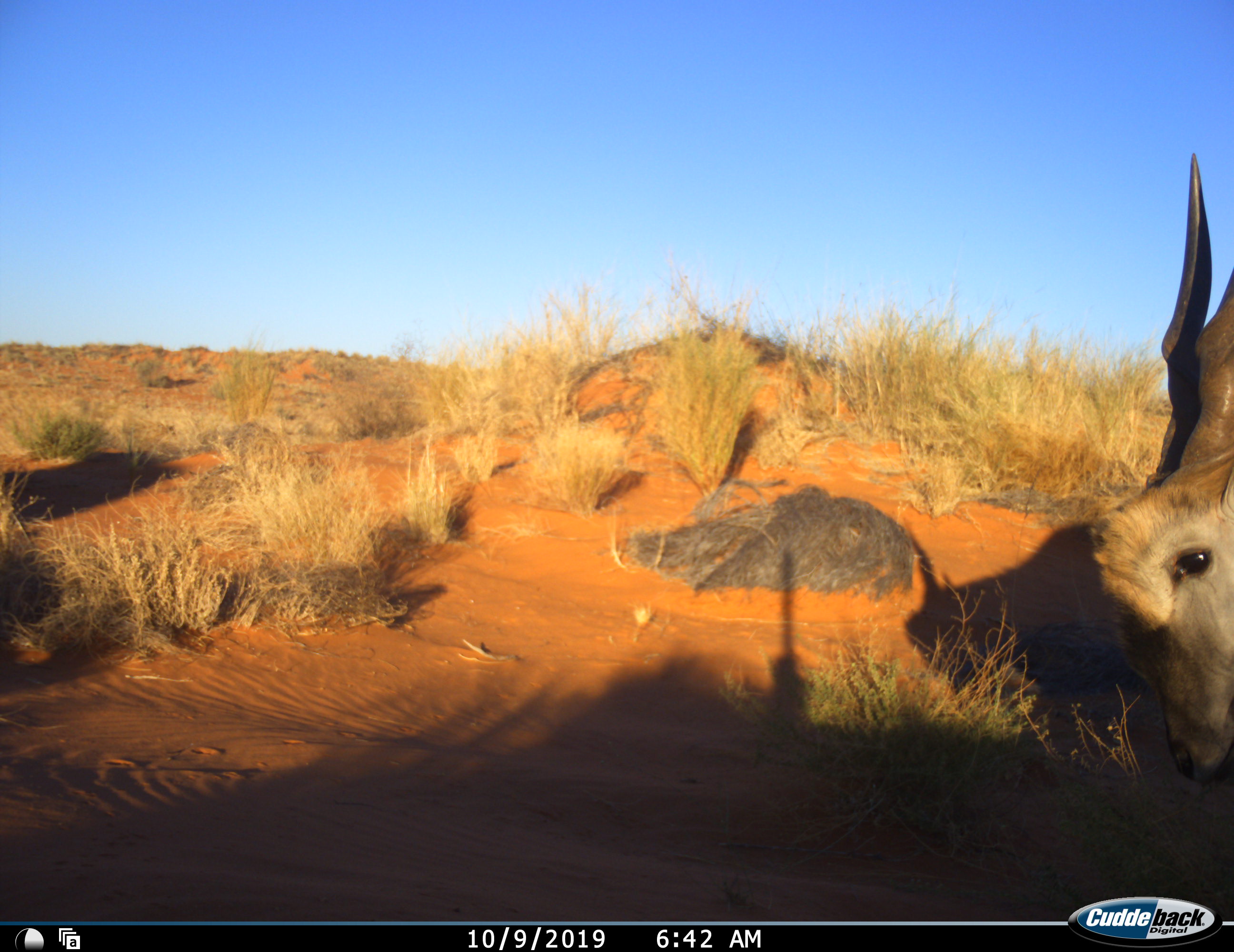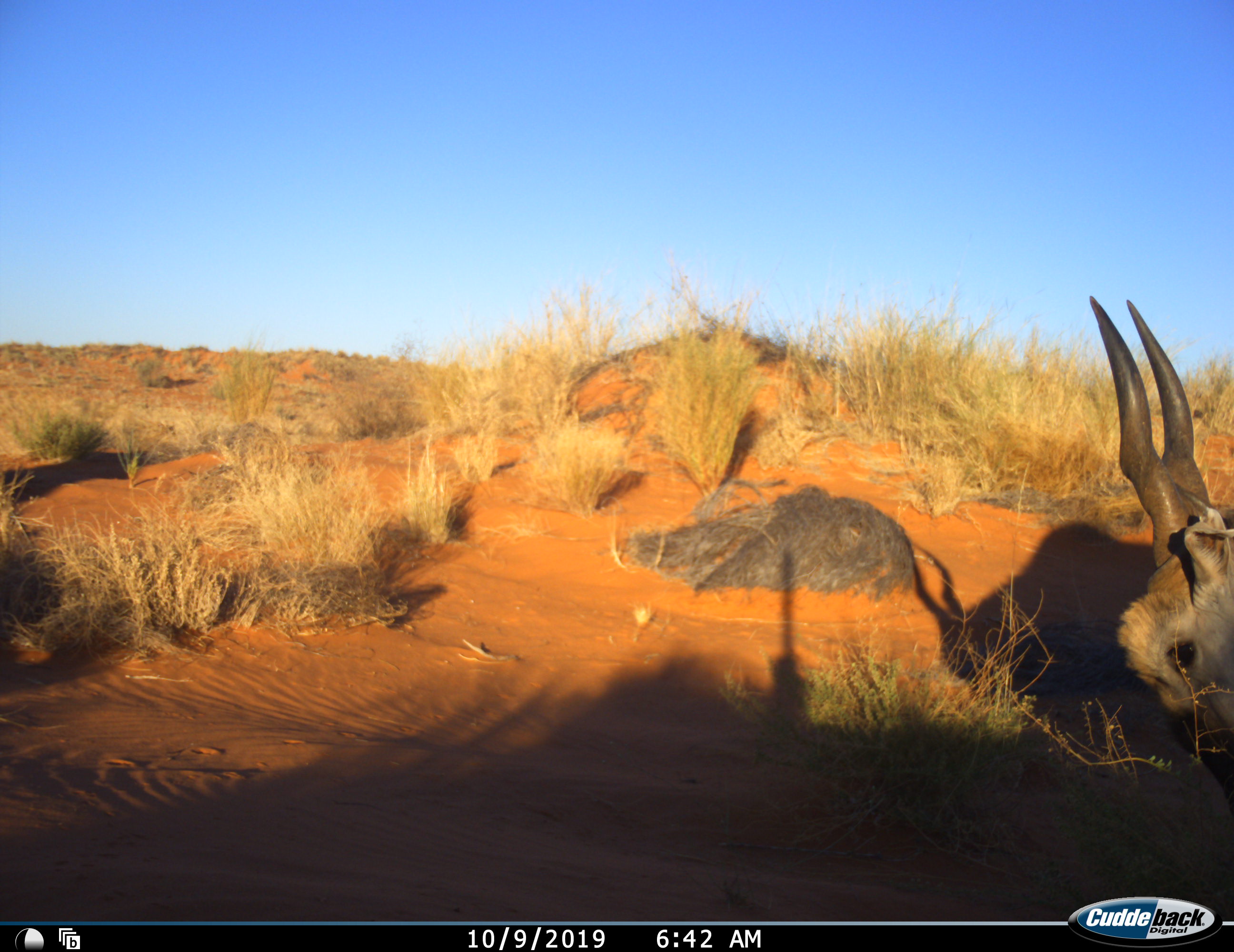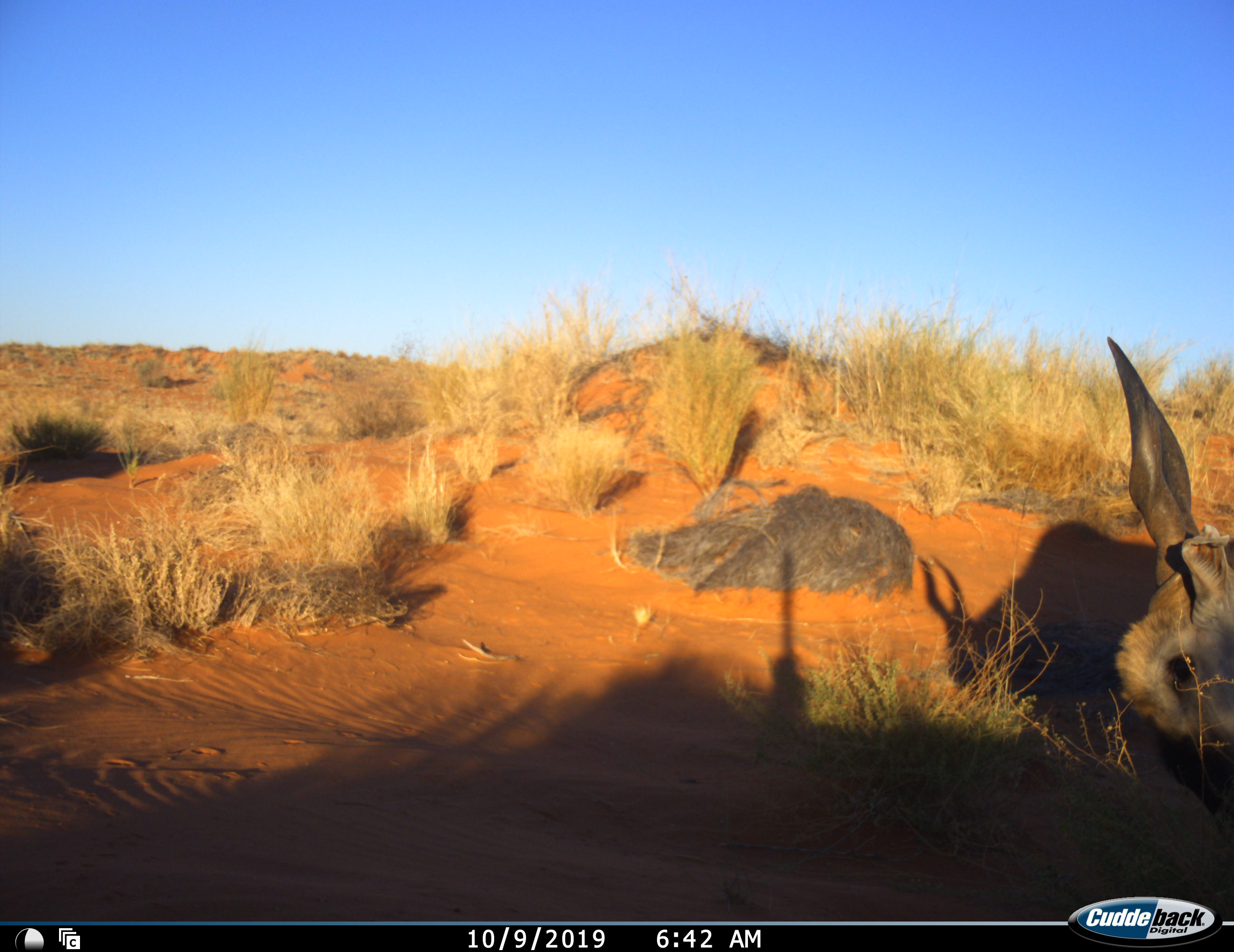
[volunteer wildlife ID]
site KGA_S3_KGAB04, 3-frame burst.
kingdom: Animalia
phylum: Chordata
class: Mammalia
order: Artiodactyla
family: Bovidae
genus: Tragelaphus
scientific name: Tragelaphus oryx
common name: eland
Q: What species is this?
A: Eland (Tragelaphus oryx).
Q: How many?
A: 1.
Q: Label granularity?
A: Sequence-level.